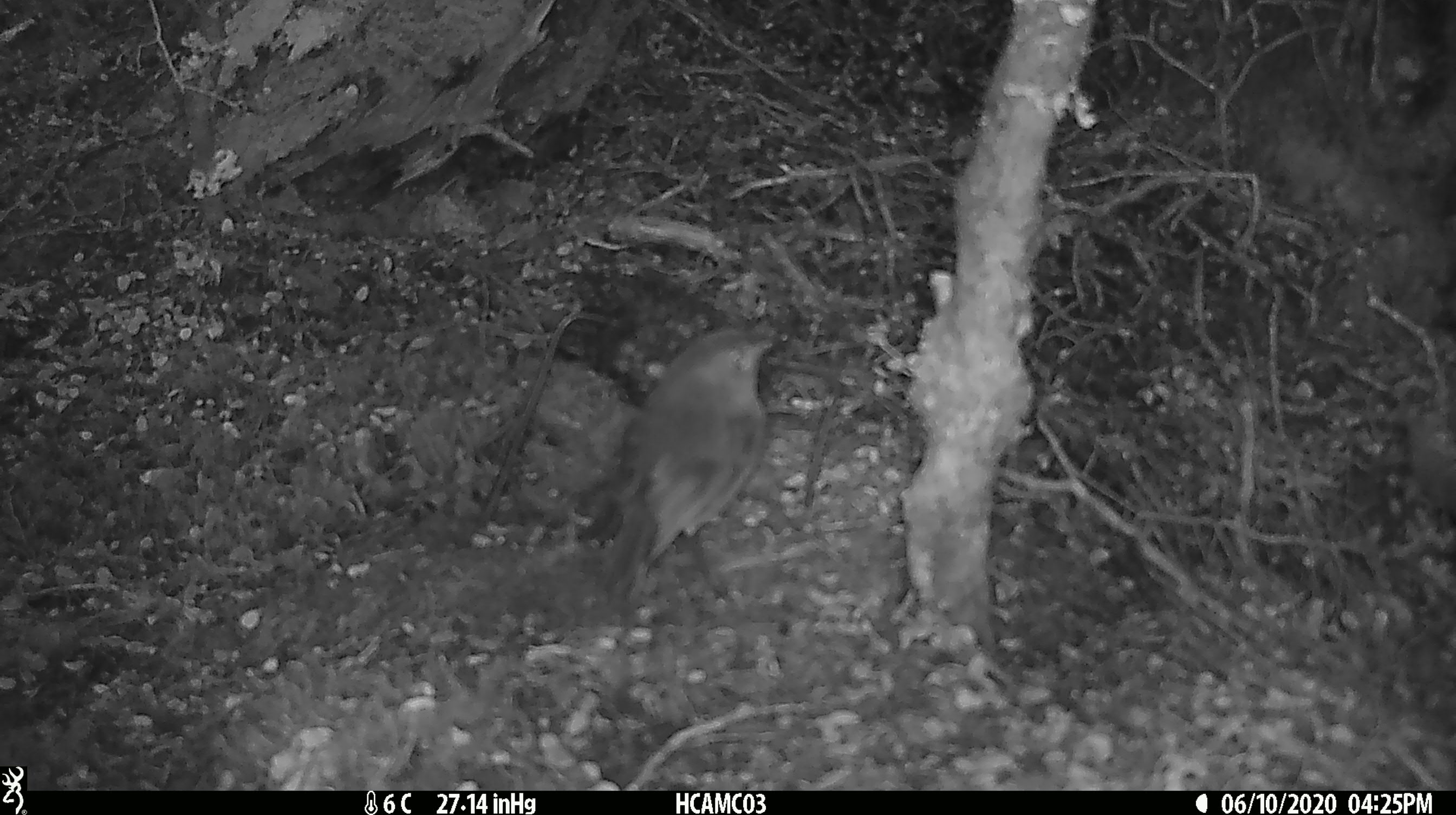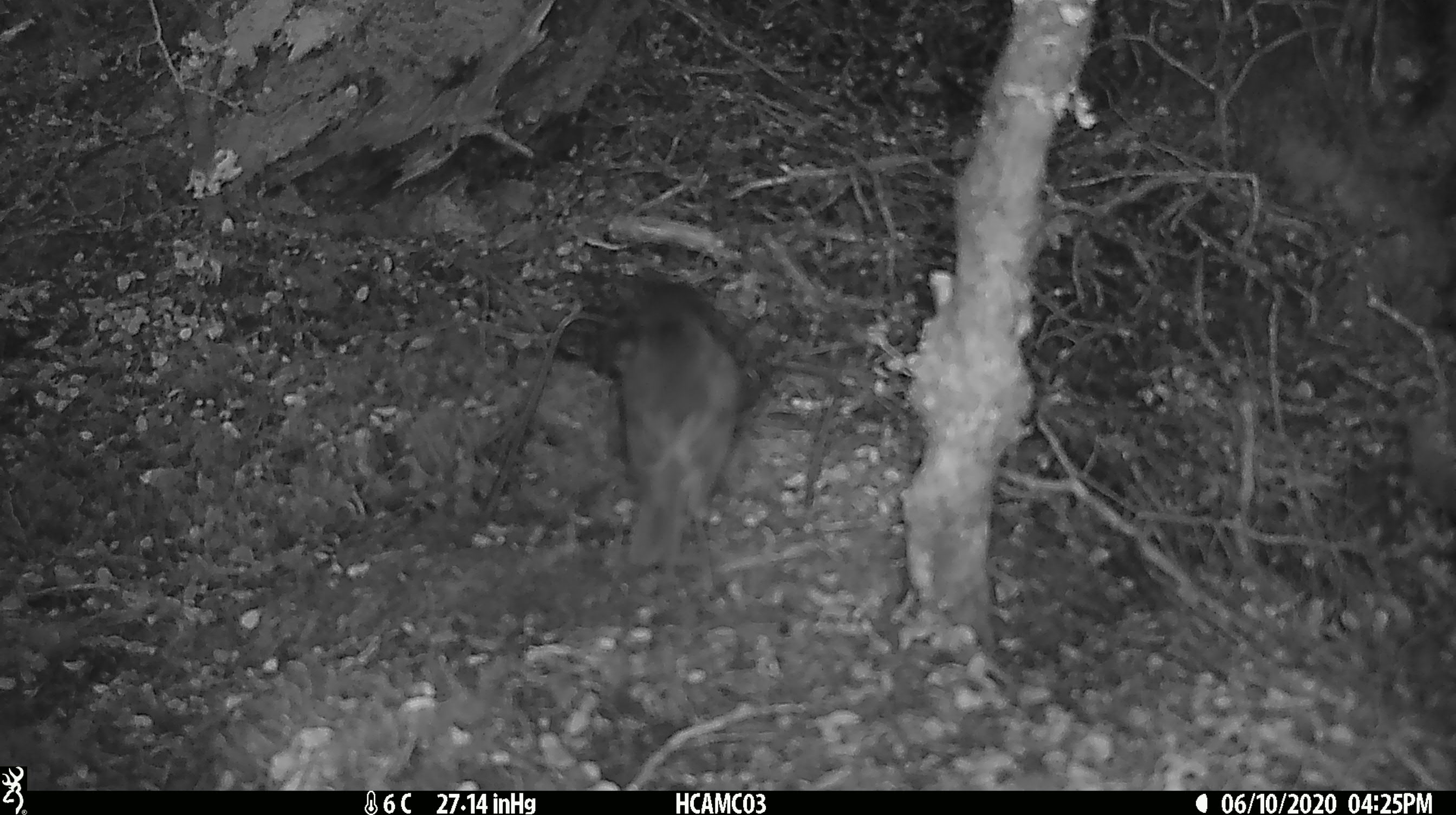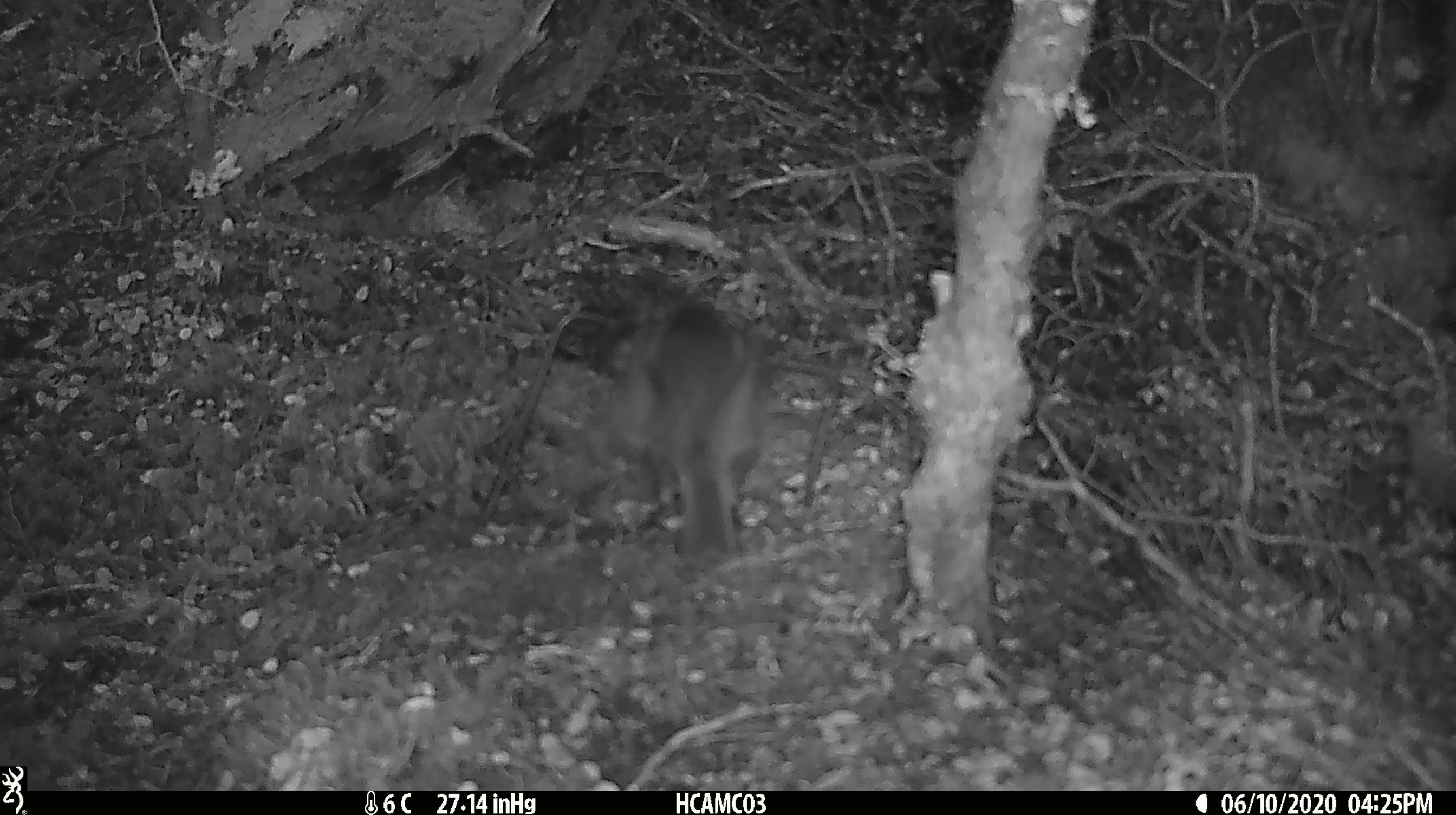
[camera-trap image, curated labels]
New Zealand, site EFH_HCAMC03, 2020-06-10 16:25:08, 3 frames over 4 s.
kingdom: Animalia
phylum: Chordata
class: Aves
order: Passeriformes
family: Petroicidae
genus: Petroica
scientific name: Petroica australis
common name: new zealand robin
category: robin